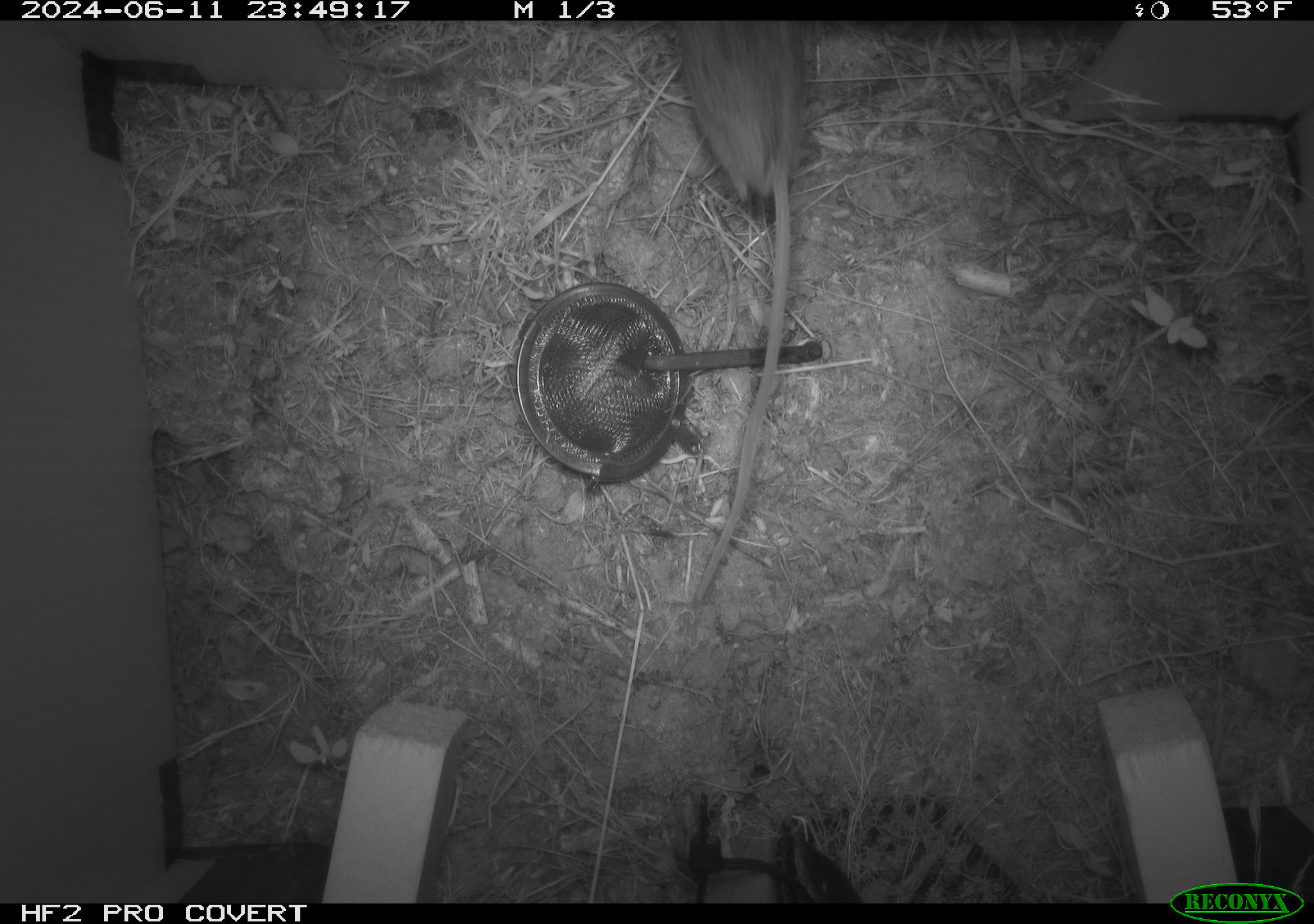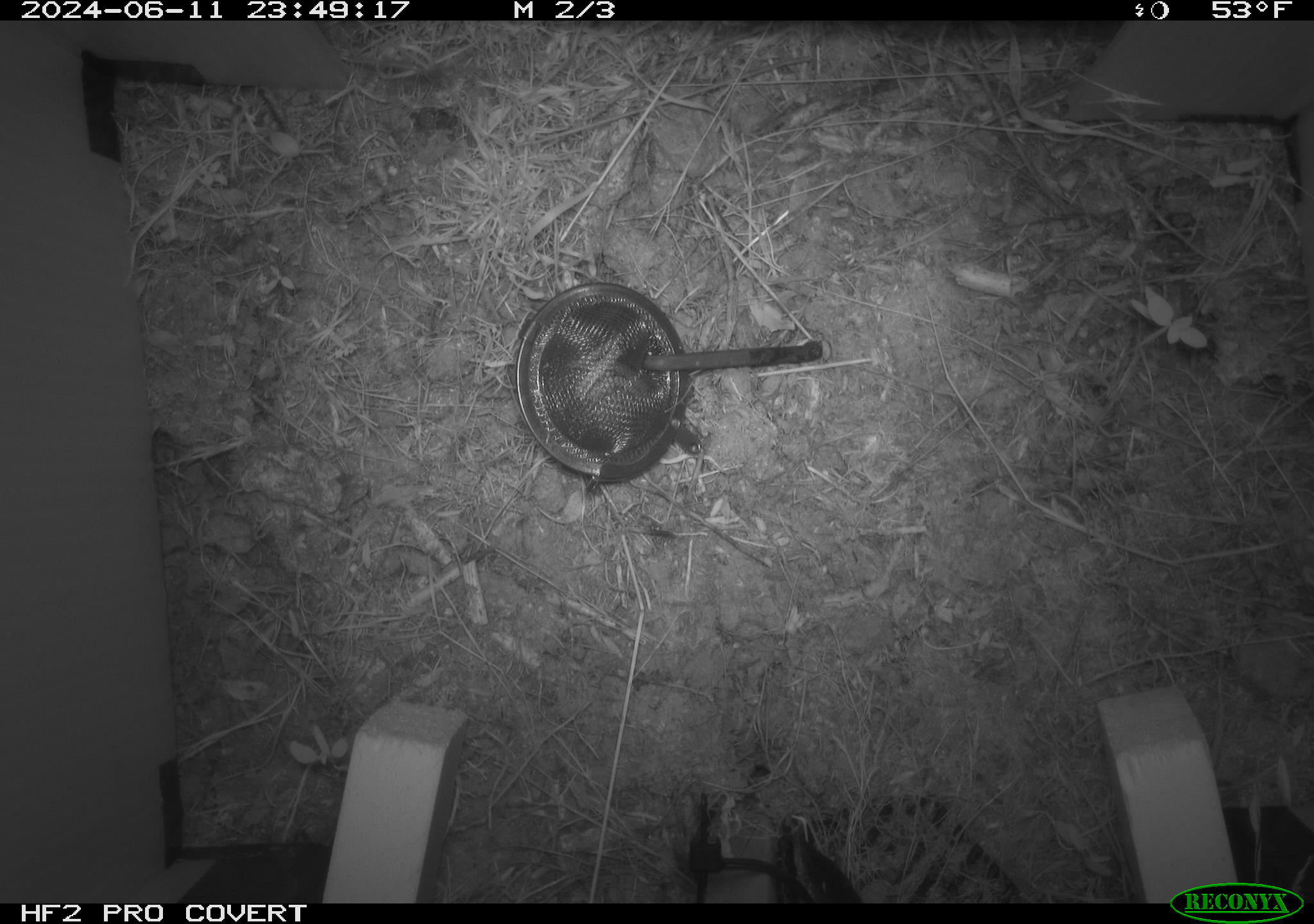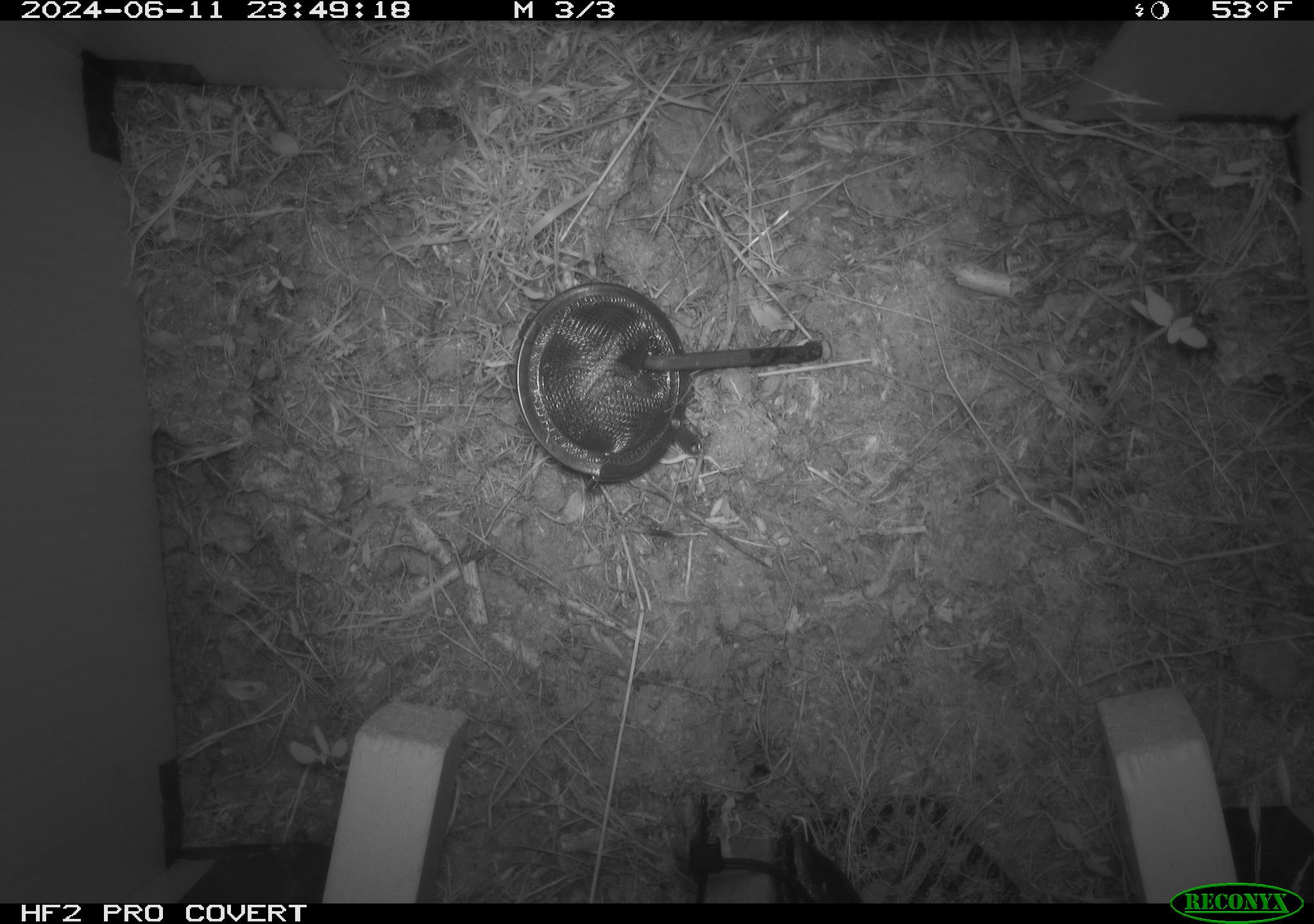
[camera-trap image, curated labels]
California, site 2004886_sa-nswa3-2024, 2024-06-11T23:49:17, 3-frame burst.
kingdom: Animalia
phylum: Chordata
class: Mammalia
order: Rodentia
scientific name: Rodentia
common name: rodent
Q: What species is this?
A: Rodent (Rodentia).